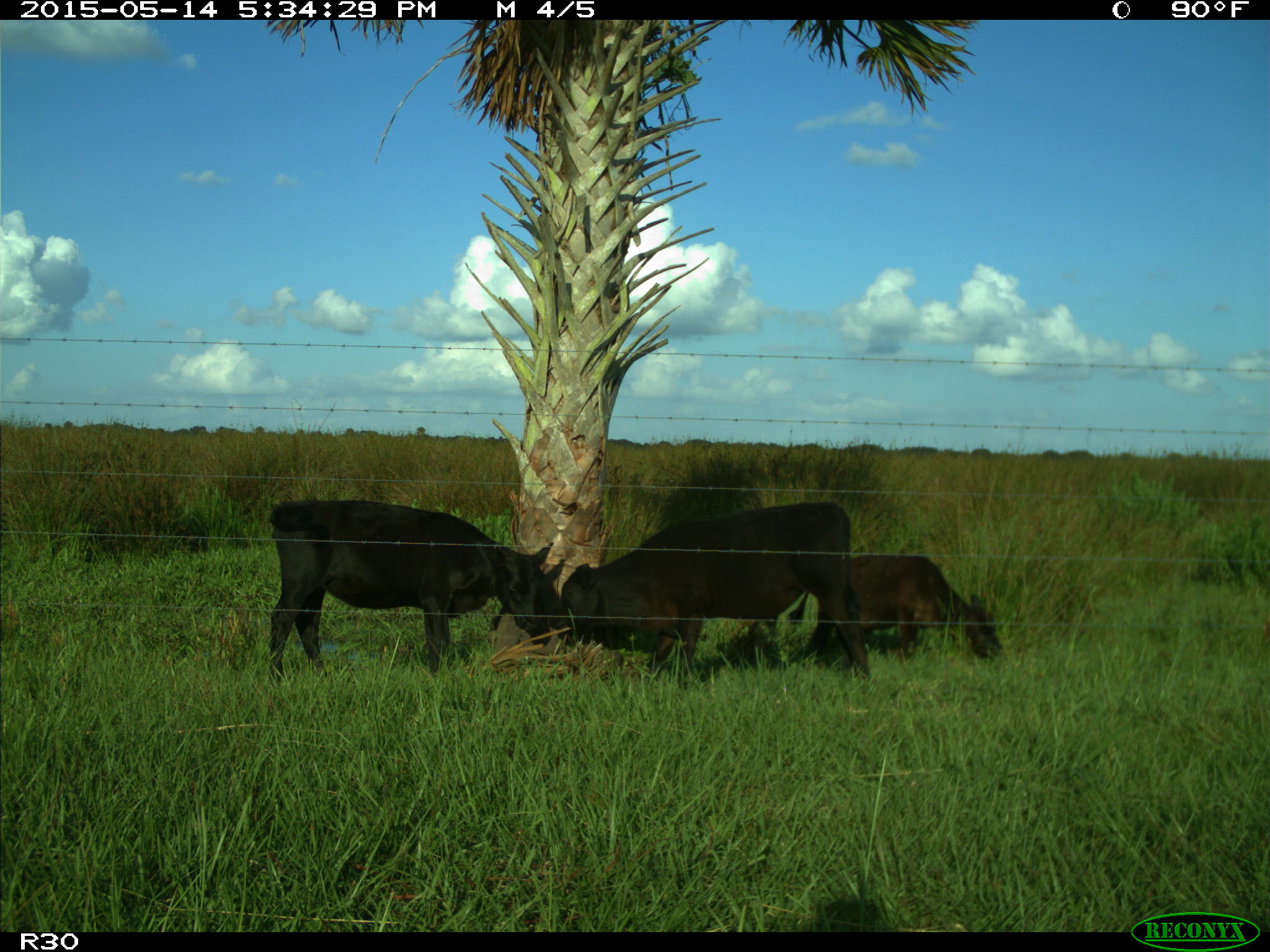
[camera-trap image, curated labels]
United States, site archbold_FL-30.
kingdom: Animalia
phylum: Chordata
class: Mammalia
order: Artiodactyla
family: Bovidae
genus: Bos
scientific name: Bos taurus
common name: domestic cow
Bos taurus (domestic cow).